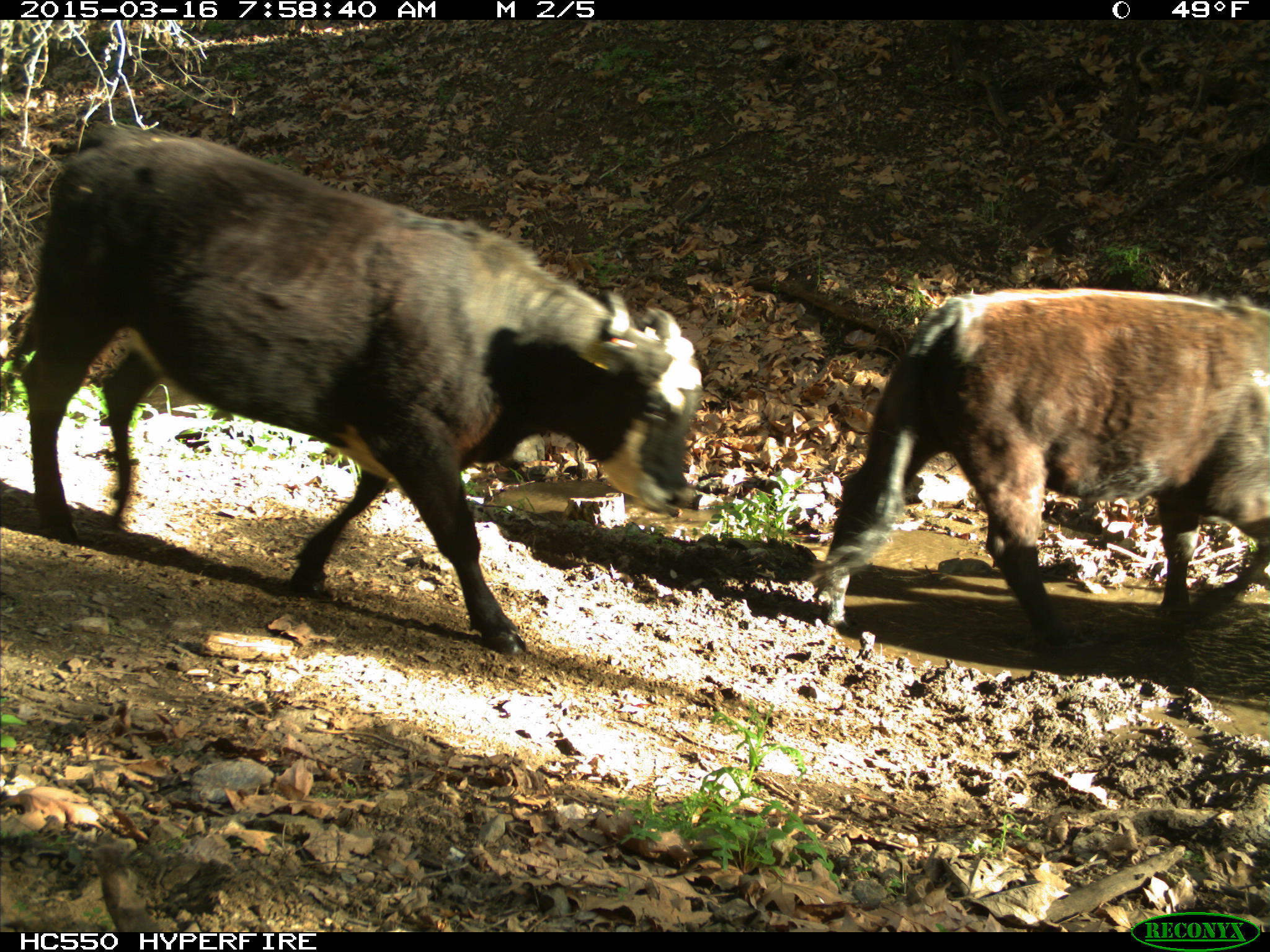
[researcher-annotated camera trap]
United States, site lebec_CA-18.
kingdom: Animalia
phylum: Chordata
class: Mammalia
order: Artiodactyla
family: Bovidae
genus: Bos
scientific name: Bos taurus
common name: domestic cow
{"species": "Bos taurus (domestic cow)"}